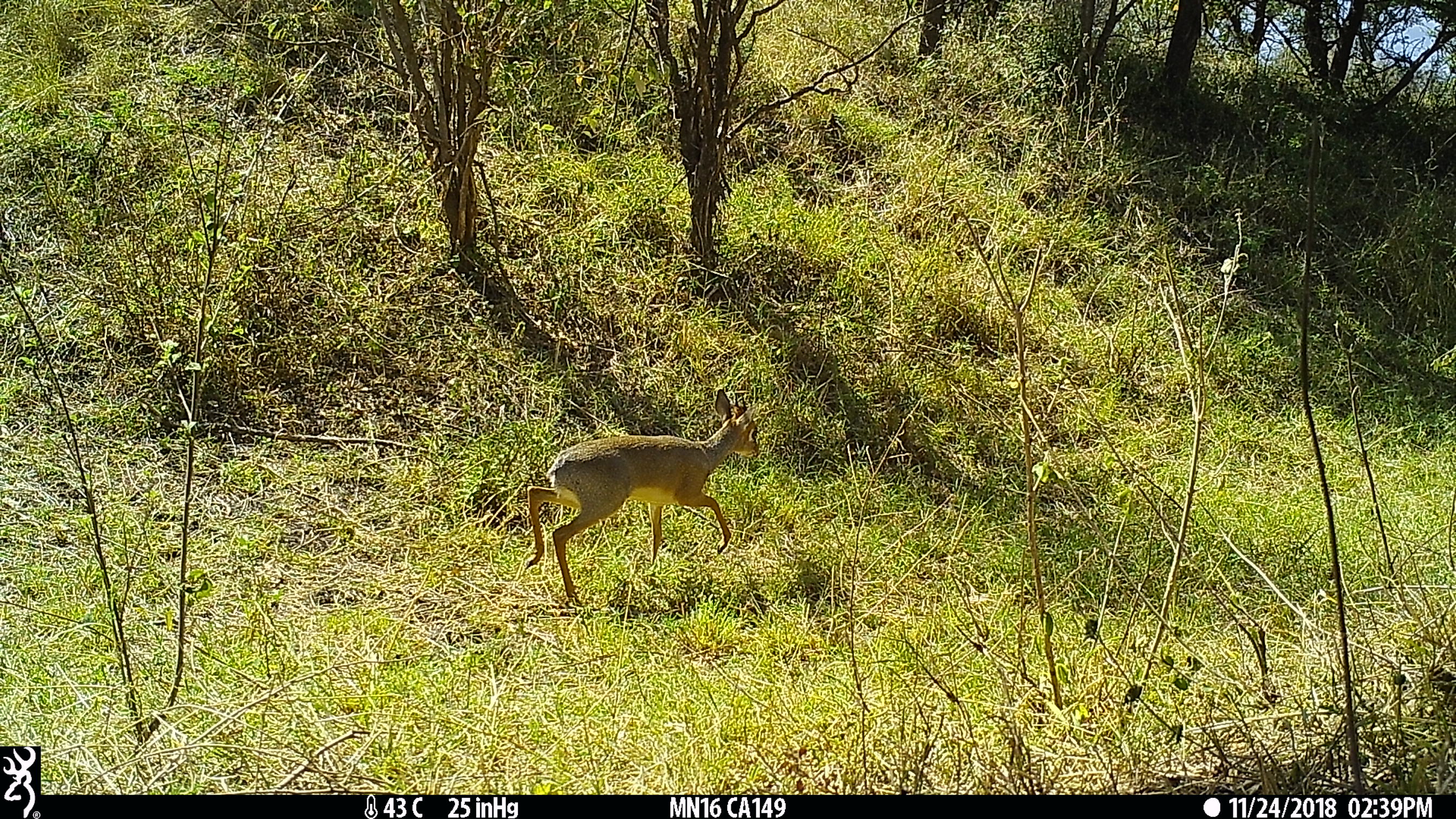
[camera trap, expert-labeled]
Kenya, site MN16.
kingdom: Animalia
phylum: Chordata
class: Mammalia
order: Artiodactyla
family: Bovidae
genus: Madoqua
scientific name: Madoqua kirkii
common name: kirk's dik-dik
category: dikdik